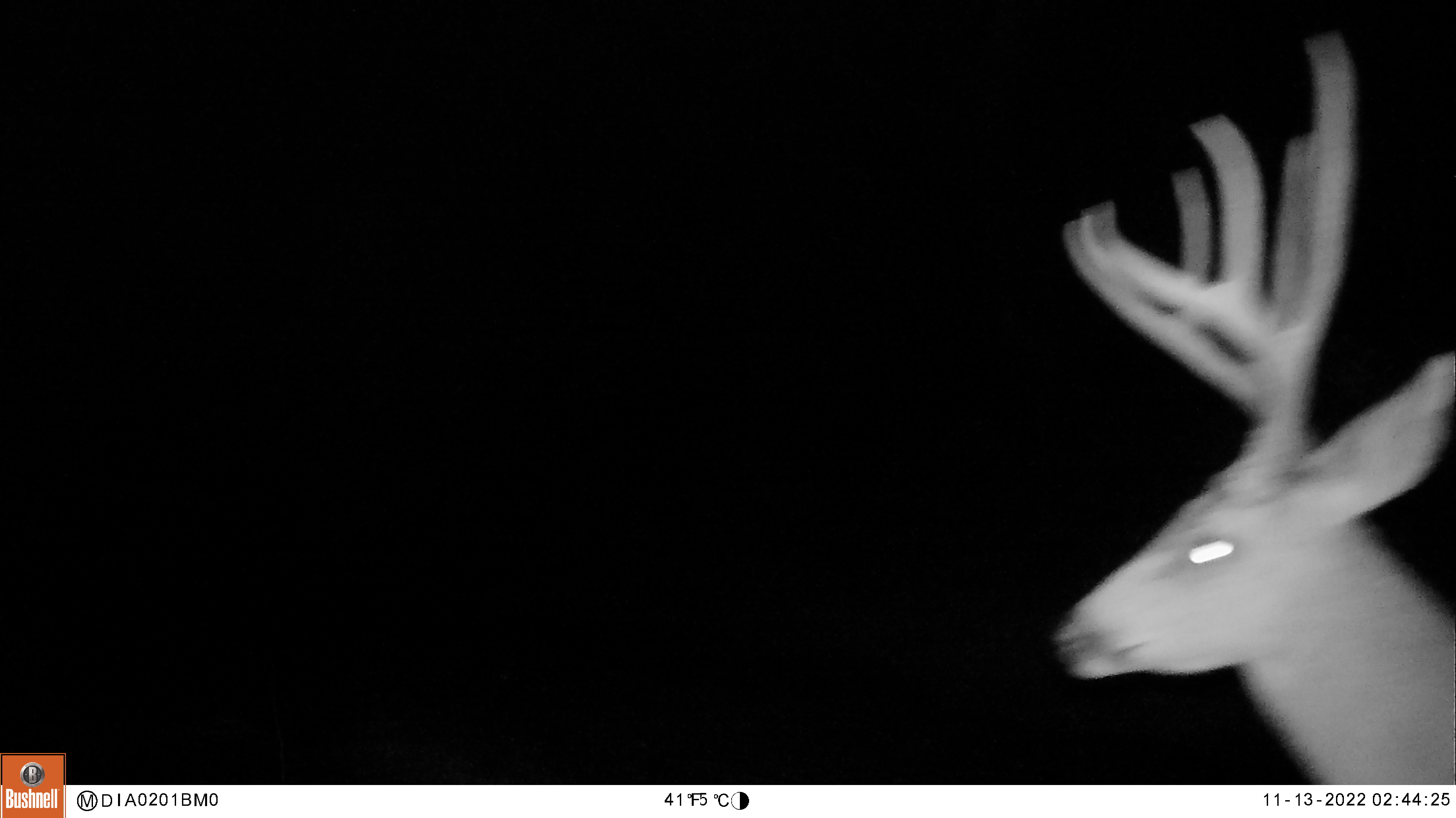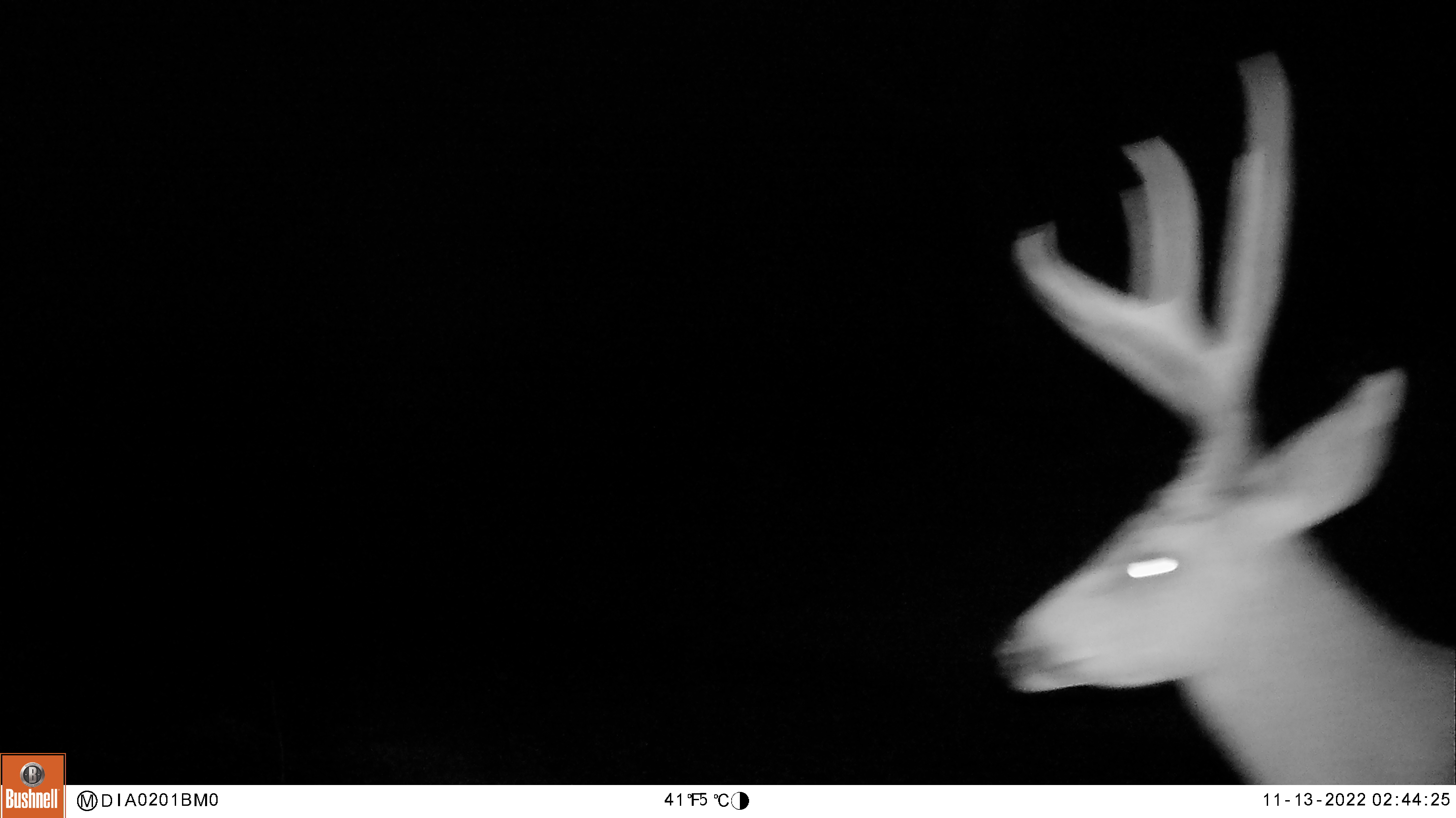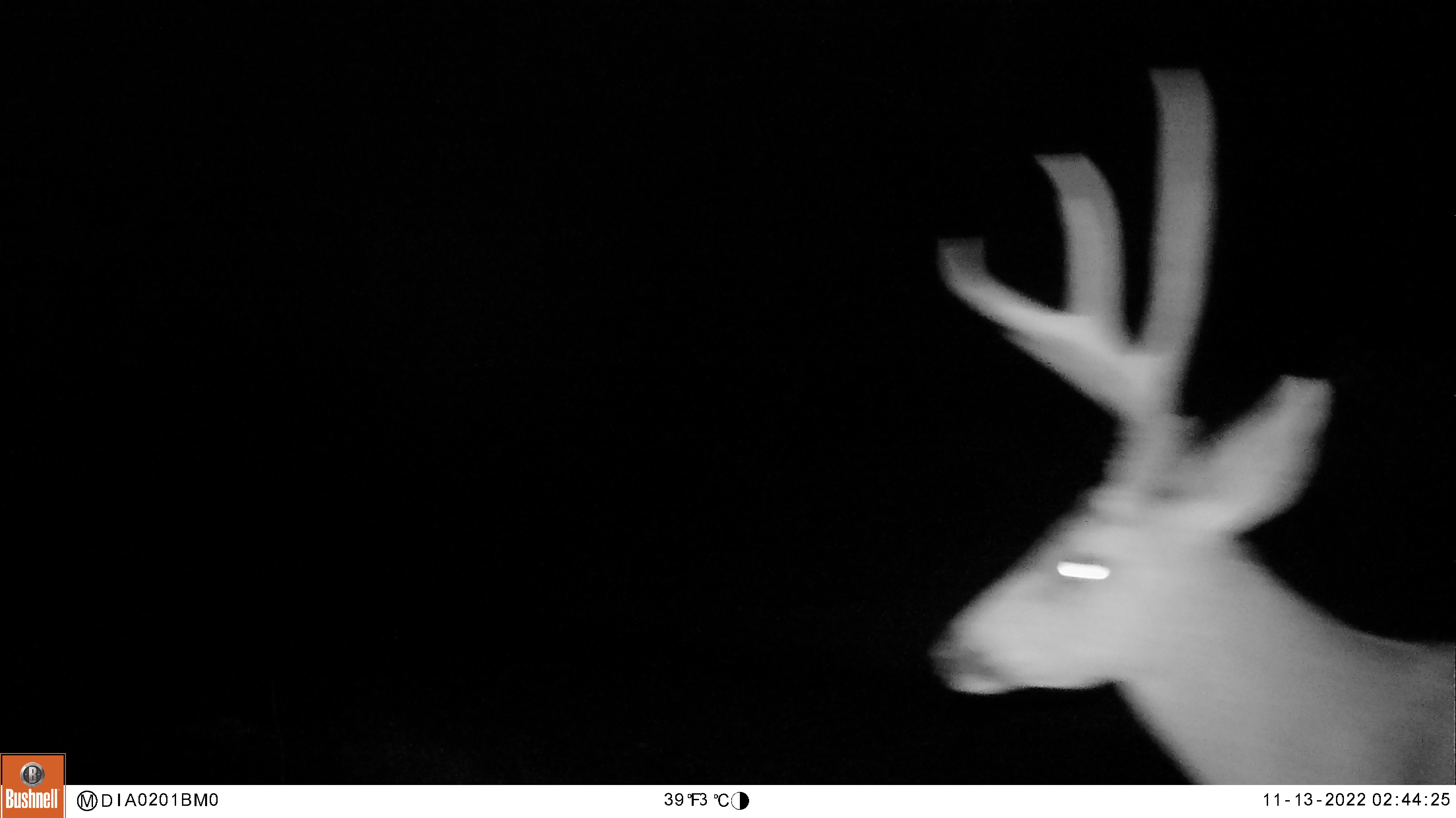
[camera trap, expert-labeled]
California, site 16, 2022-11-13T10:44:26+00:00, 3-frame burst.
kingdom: Animalia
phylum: Chordata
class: Mammalia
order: Artiodactyla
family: Cervidae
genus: Odocoileus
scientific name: Odocoileus hemionus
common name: mule deer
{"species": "mule deer (Odocoileus hemionus)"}